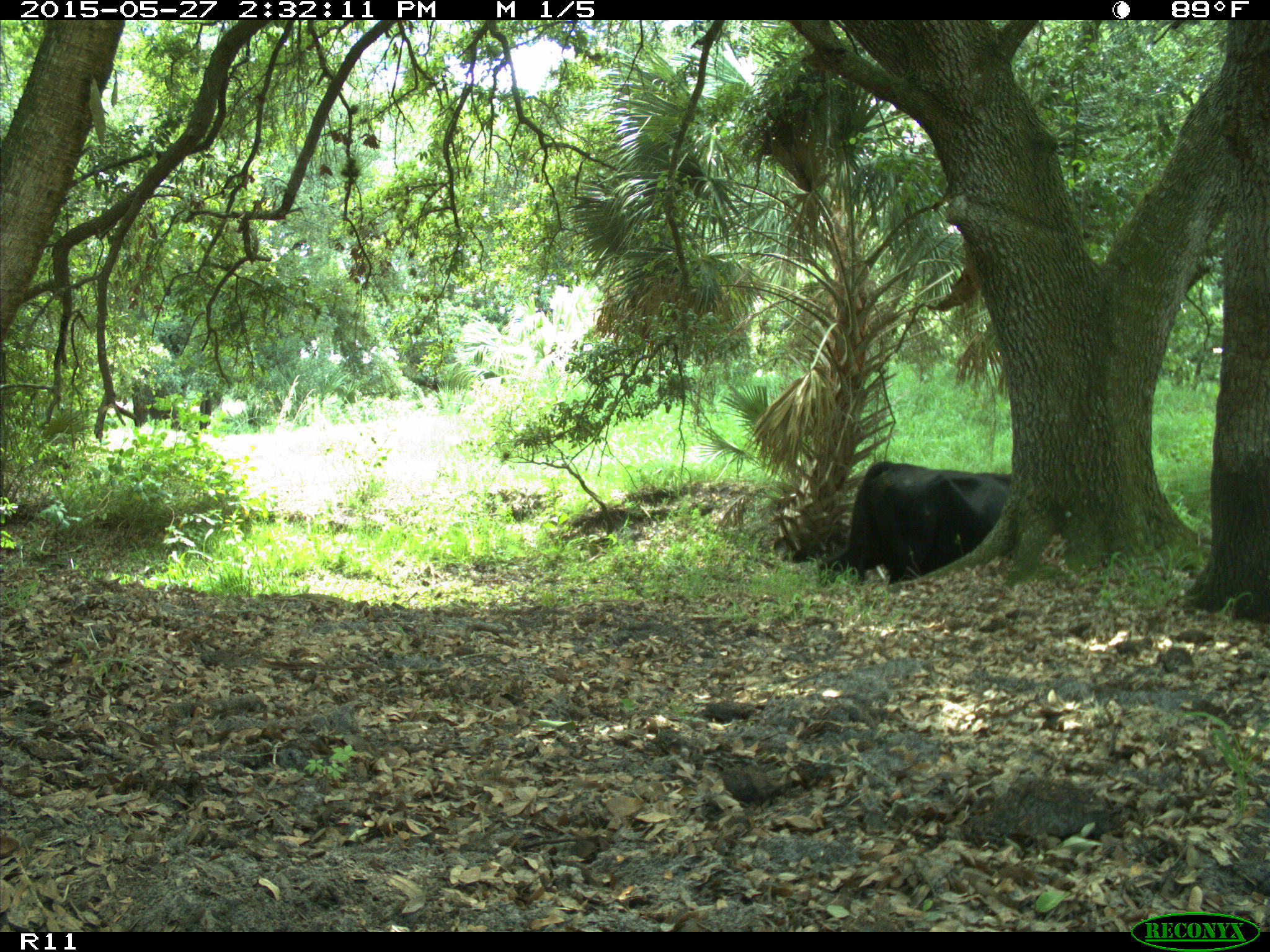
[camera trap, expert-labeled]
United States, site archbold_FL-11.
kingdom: Animalia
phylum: Chordata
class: Mammalia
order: Artiodactyla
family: Bovidae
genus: Bos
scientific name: Bos taurus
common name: domestic cow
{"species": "Bos taurus (domestic cow)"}